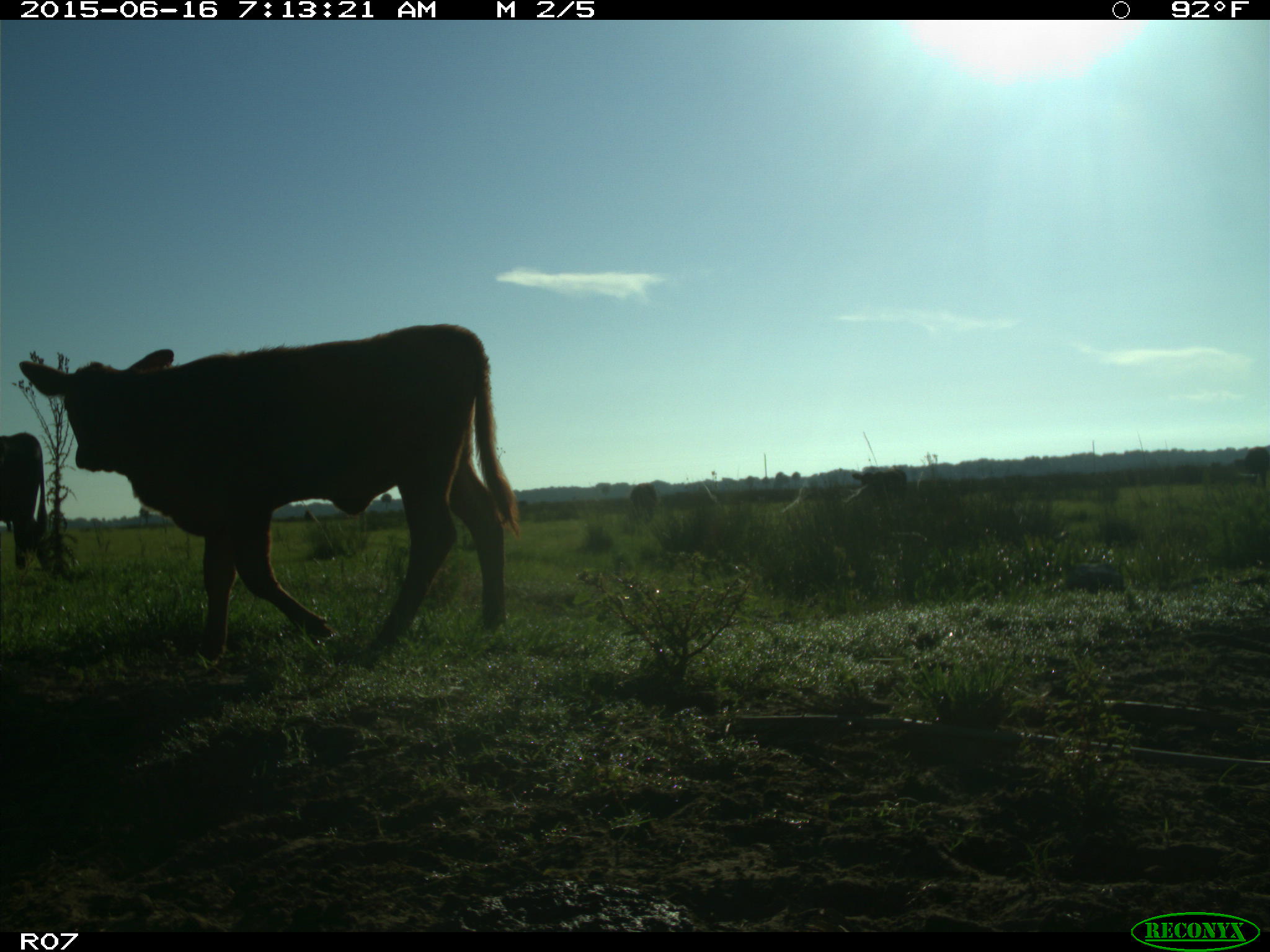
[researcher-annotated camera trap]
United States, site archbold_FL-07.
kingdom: Animalia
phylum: Chordata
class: Mammalia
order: Artiodactyla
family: Bovidae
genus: Bos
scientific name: Bos taurus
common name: domestic cow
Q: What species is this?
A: Bos taurus (domestic cow).